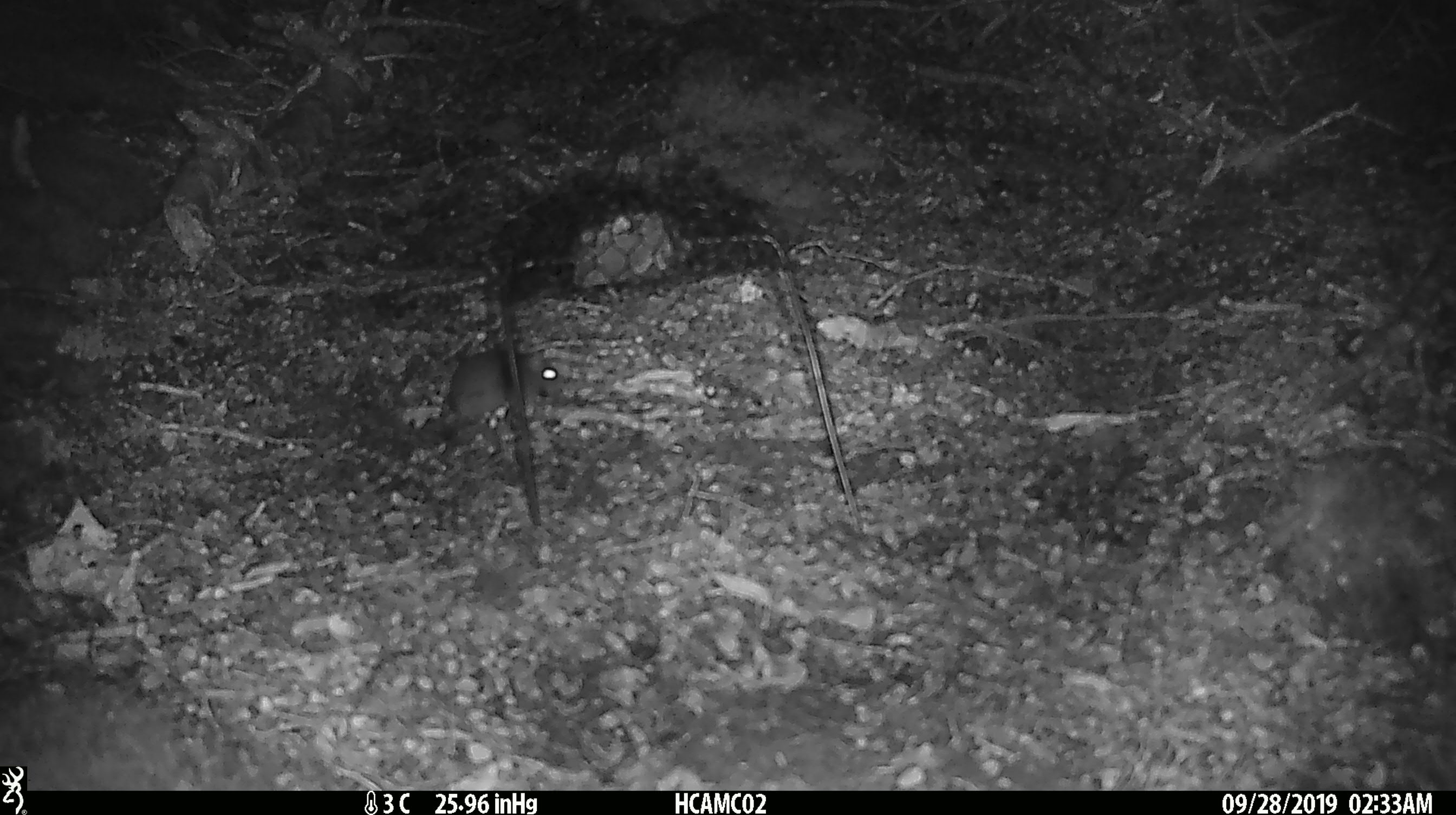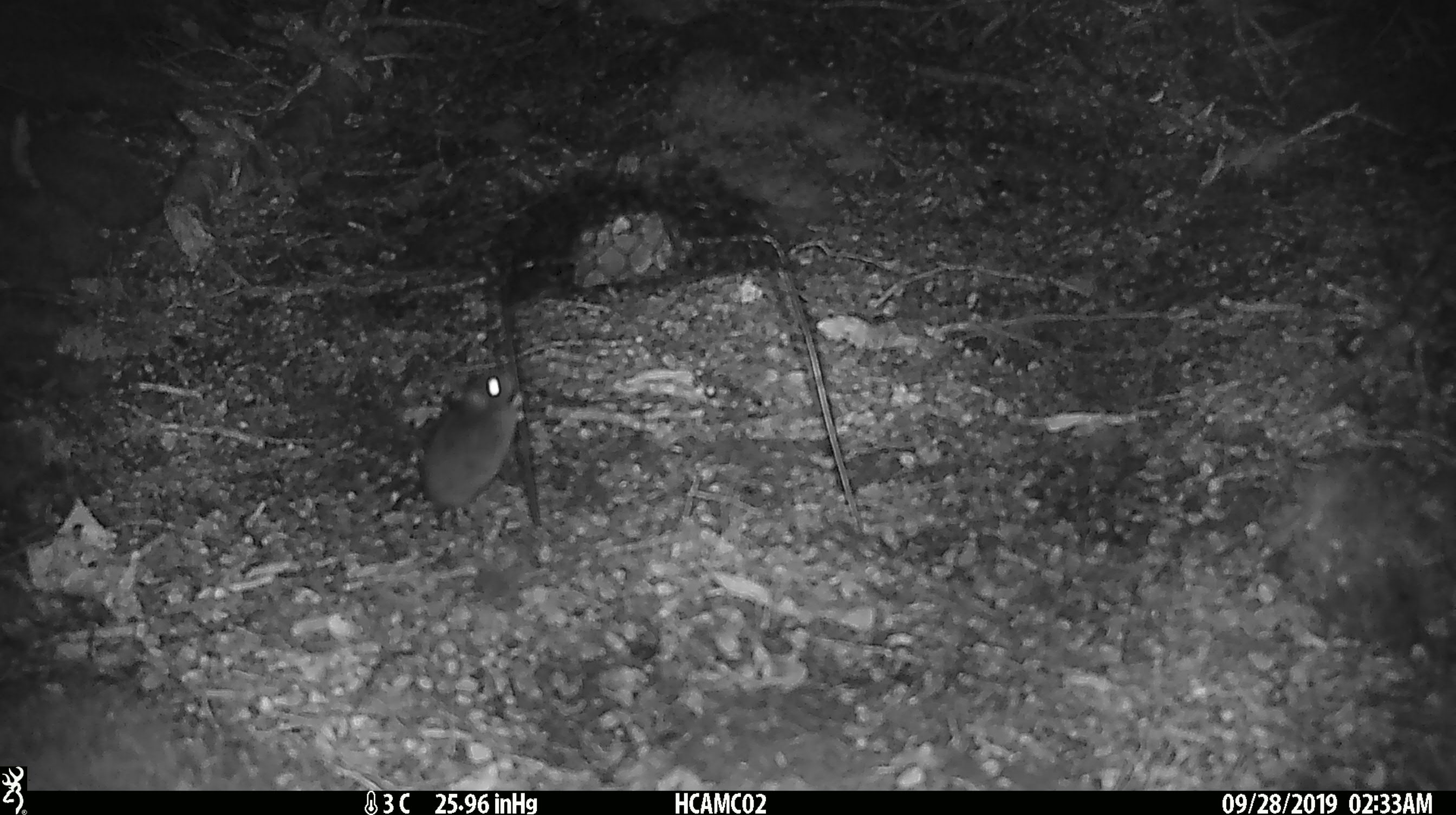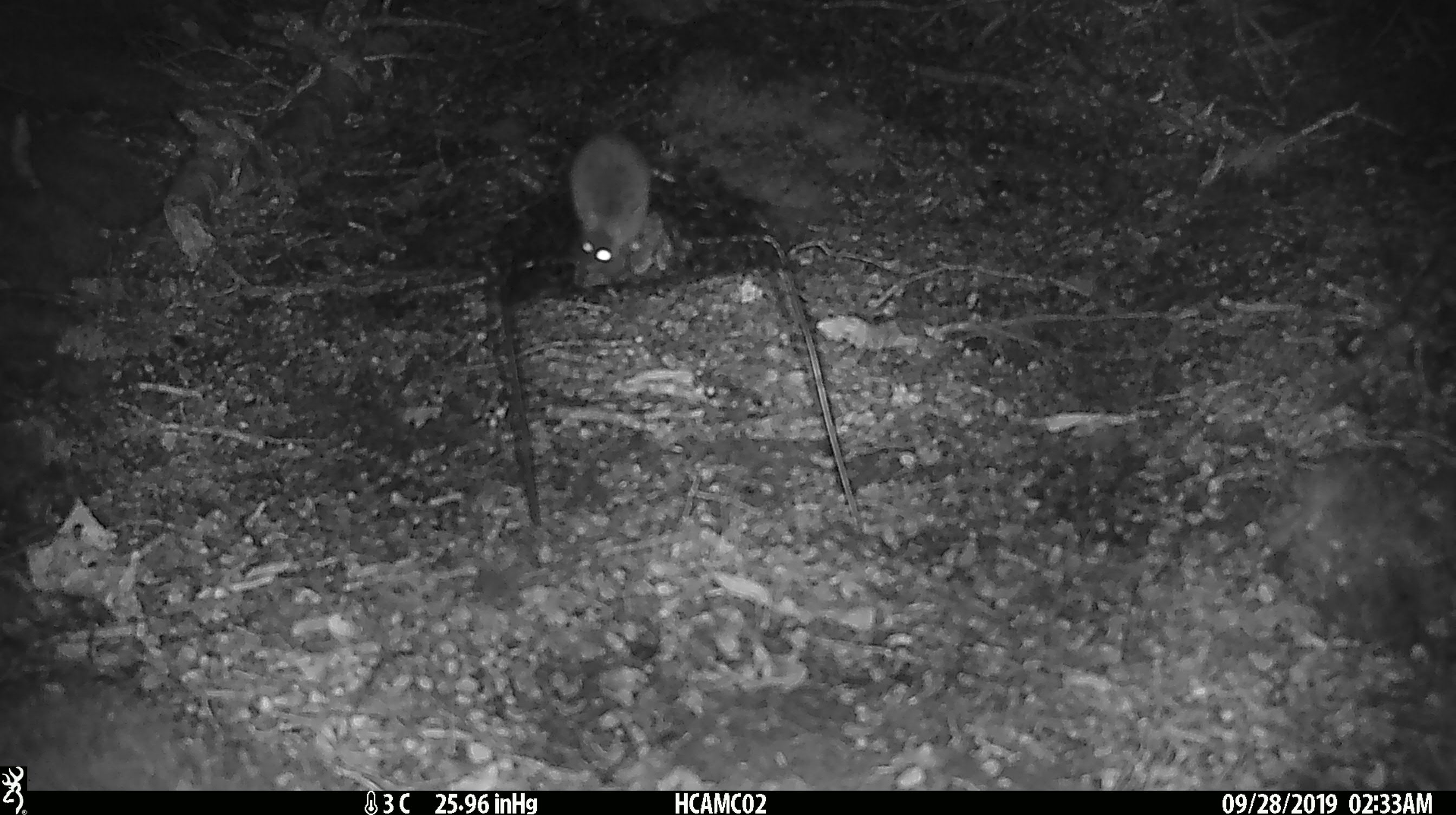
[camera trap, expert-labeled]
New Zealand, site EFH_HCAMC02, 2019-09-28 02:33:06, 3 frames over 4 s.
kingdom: Animalia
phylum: Chordata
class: Mammalia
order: Rodentia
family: Muridae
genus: Mus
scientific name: Mus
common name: mouse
Mouse (Mus).